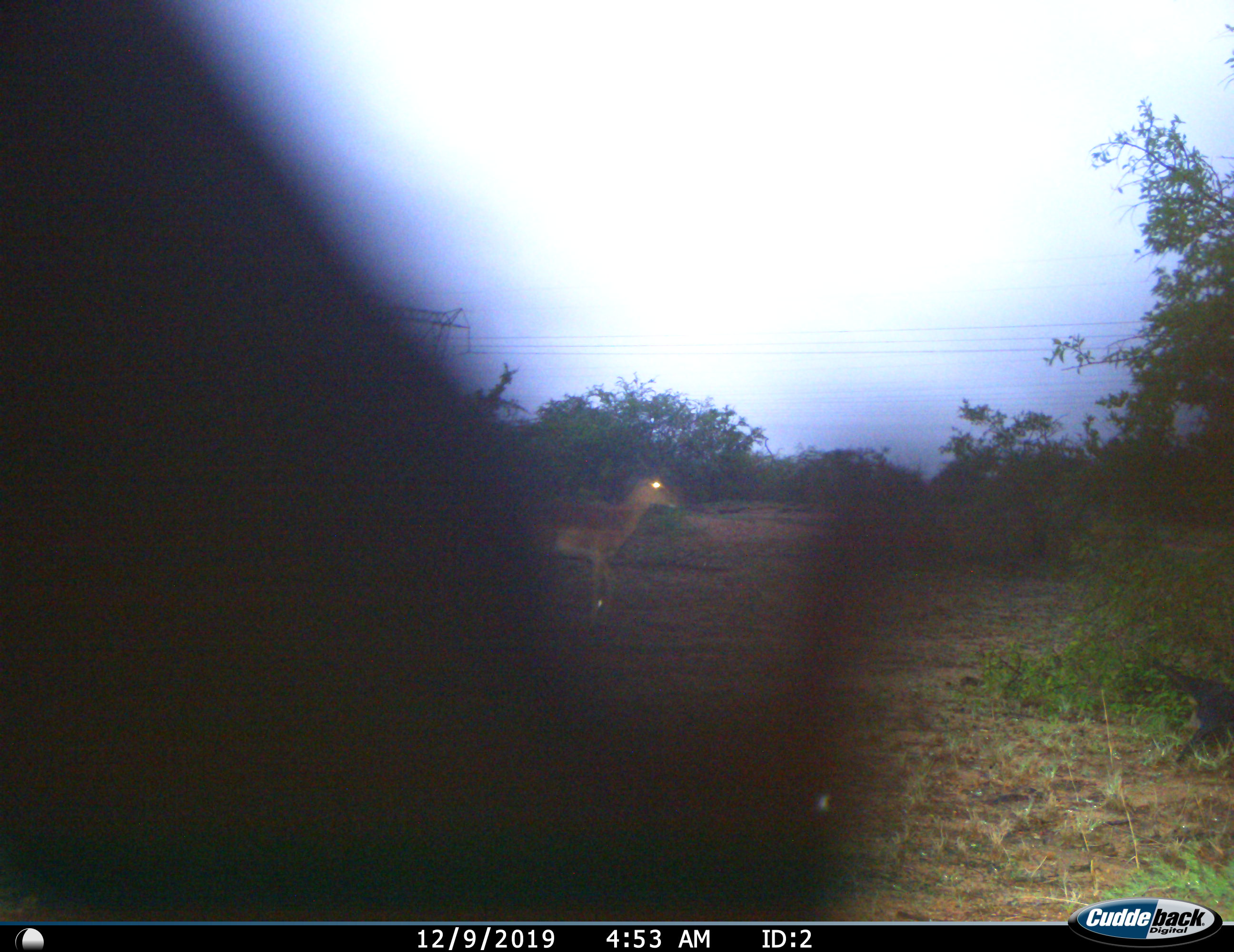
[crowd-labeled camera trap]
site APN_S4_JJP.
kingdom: Animalia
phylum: Chordata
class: Mammalia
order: Artiodactyla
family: Bovidae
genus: Aepyceros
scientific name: Aepyceros melampus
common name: impala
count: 1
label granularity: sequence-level